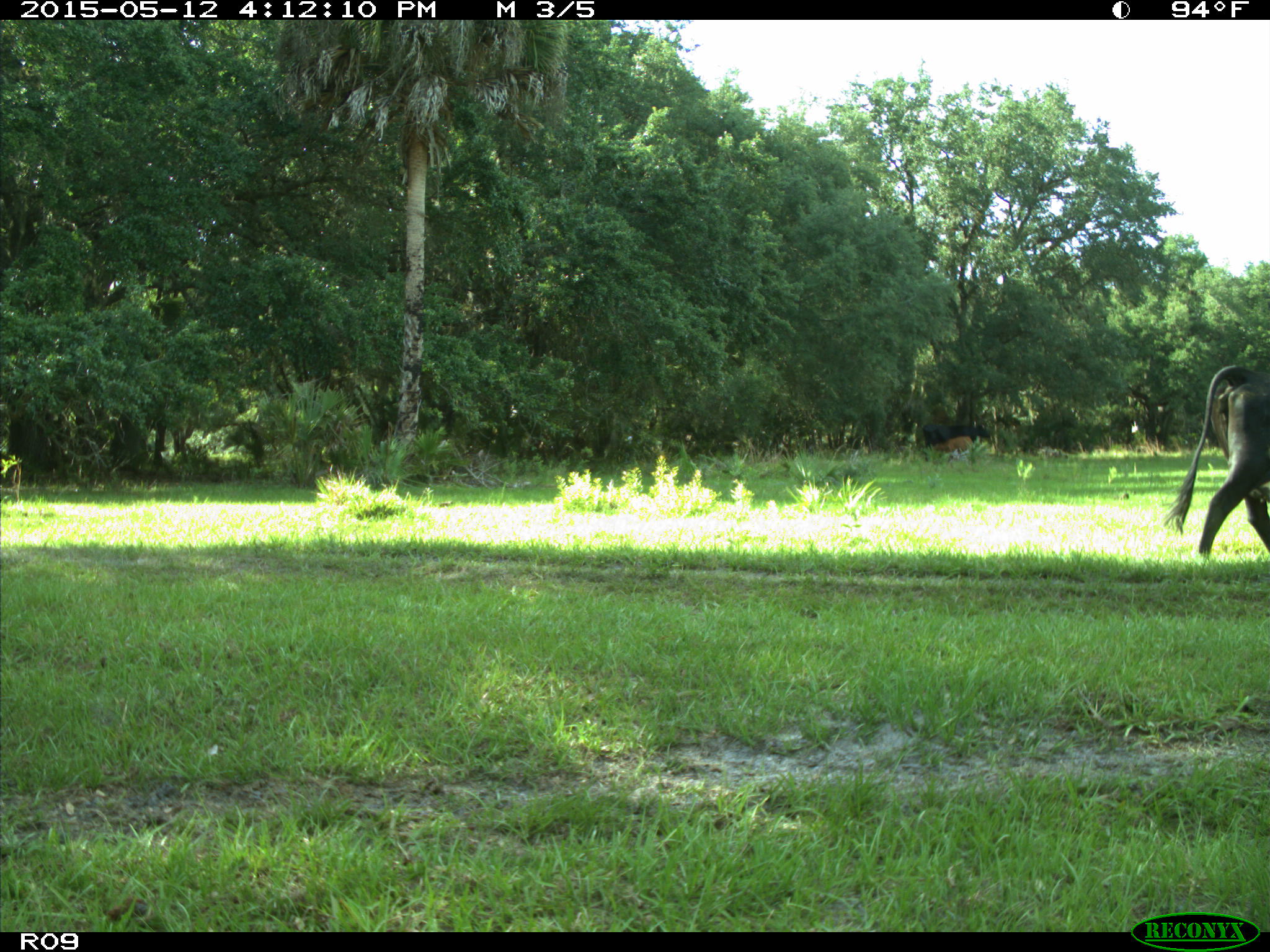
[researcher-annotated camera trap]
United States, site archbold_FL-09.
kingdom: Animalia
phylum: Chordata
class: Mammalia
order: Artiodactyla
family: Bovidae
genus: Bos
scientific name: Bos taurus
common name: domestic cow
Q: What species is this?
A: Bos taurus (domestic cow).